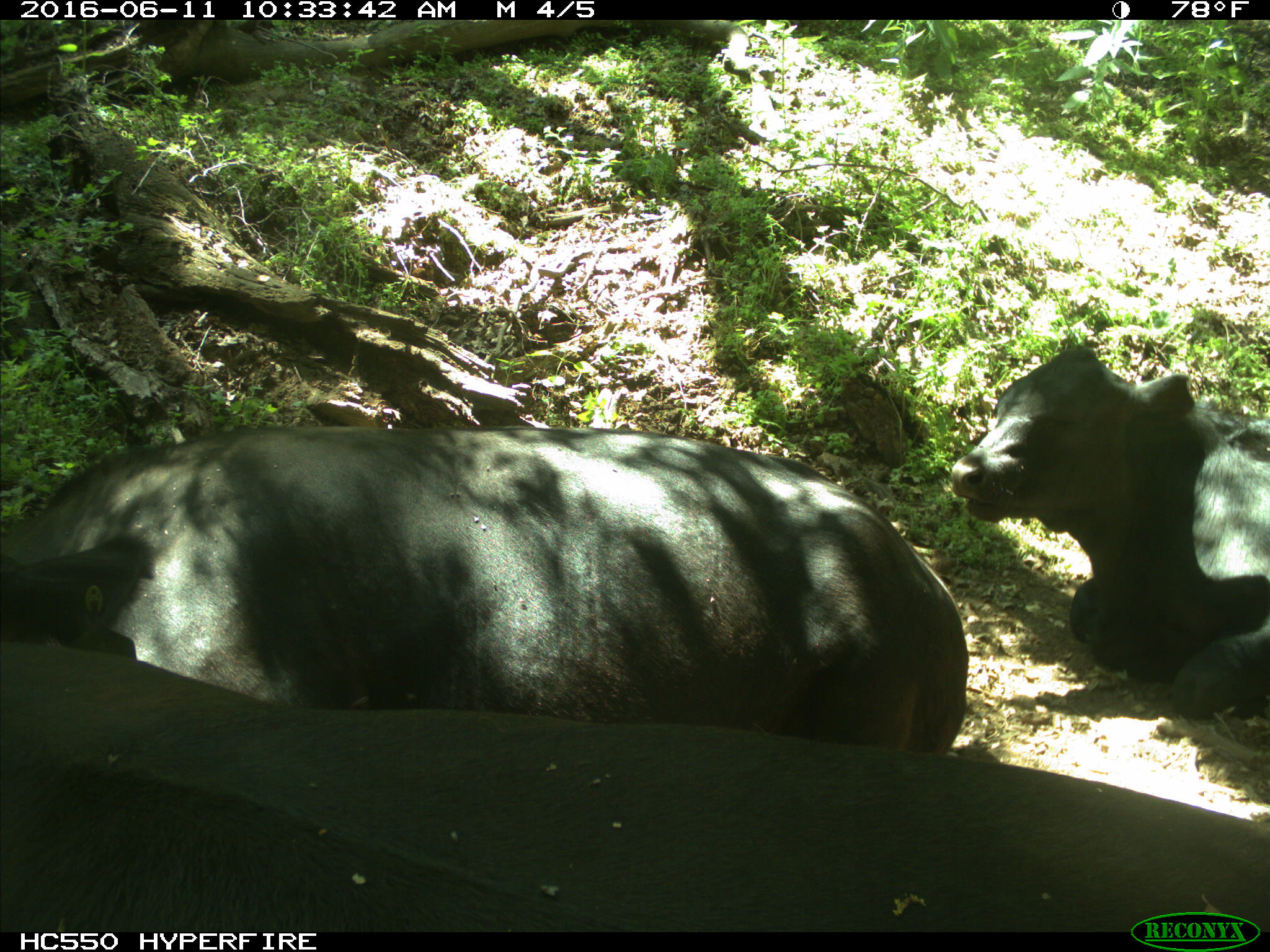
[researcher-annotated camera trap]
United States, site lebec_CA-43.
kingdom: Animalia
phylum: Chordata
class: Mammalia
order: Artiodactyla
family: Bovidae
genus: Bos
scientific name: Bos taurus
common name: domestic cow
Bos taurus (domestic cow).